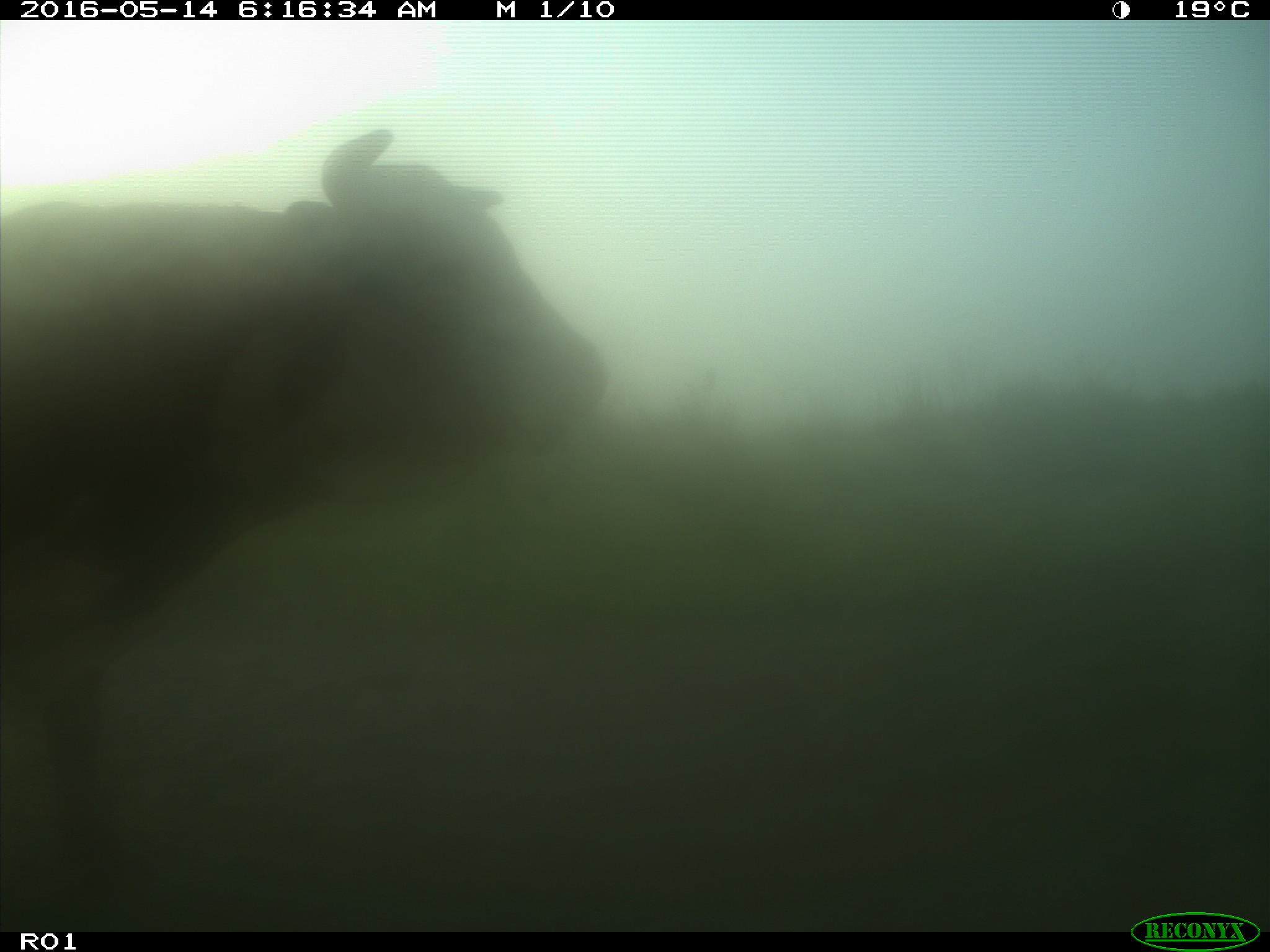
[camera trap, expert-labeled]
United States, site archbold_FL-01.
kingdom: Animalia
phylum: Chordata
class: Mammalia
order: Artiodactyla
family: Bovidae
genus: Bos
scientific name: Bos taurus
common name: domestic cow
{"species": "Bos taurus (domestic cow)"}